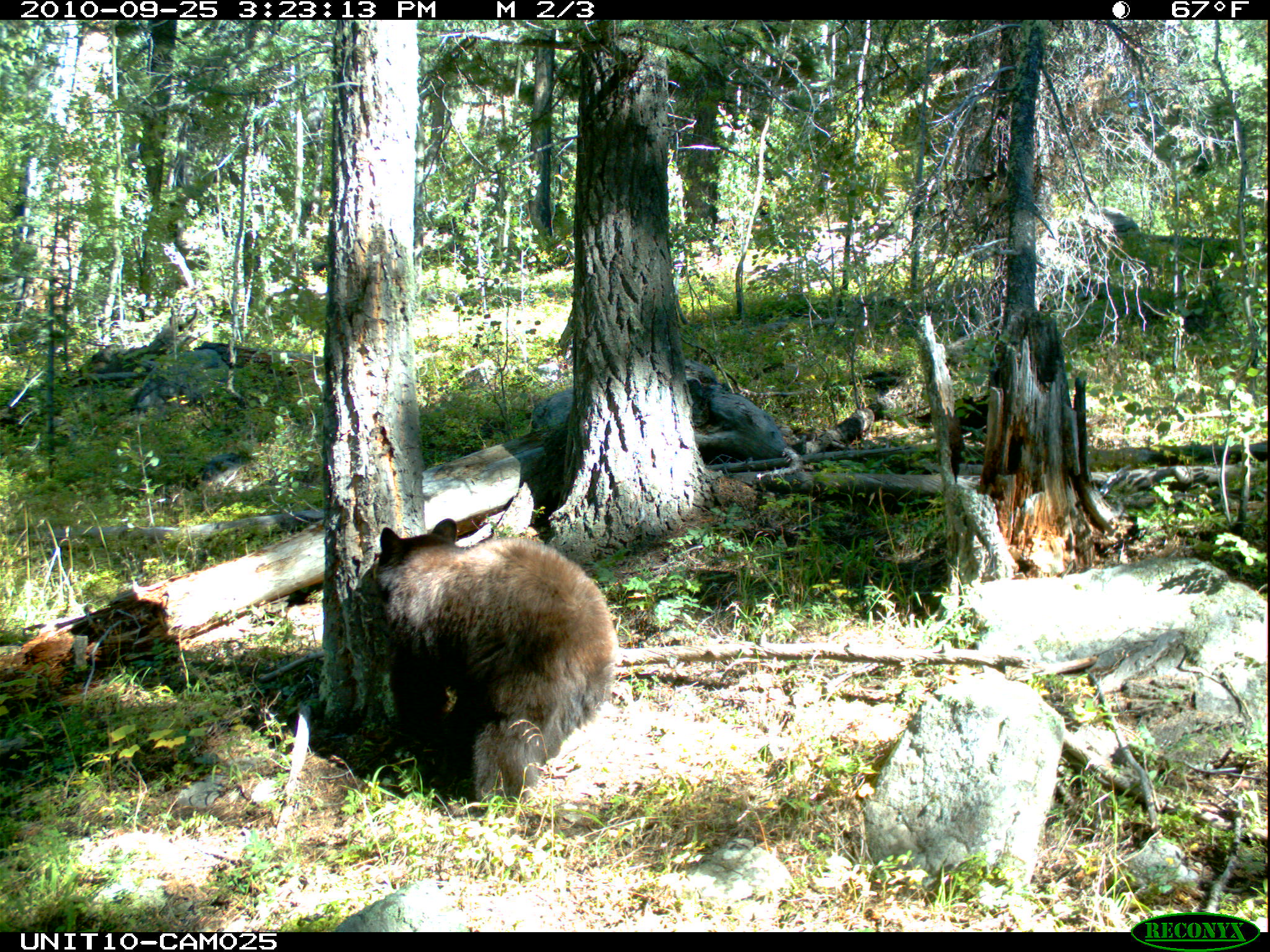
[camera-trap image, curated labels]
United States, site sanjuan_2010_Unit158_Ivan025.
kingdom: Animalia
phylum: Chordata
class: Mammalia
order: Carnivora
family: Ursidae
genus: Ursus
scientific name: Ursus americanus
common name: american black bear